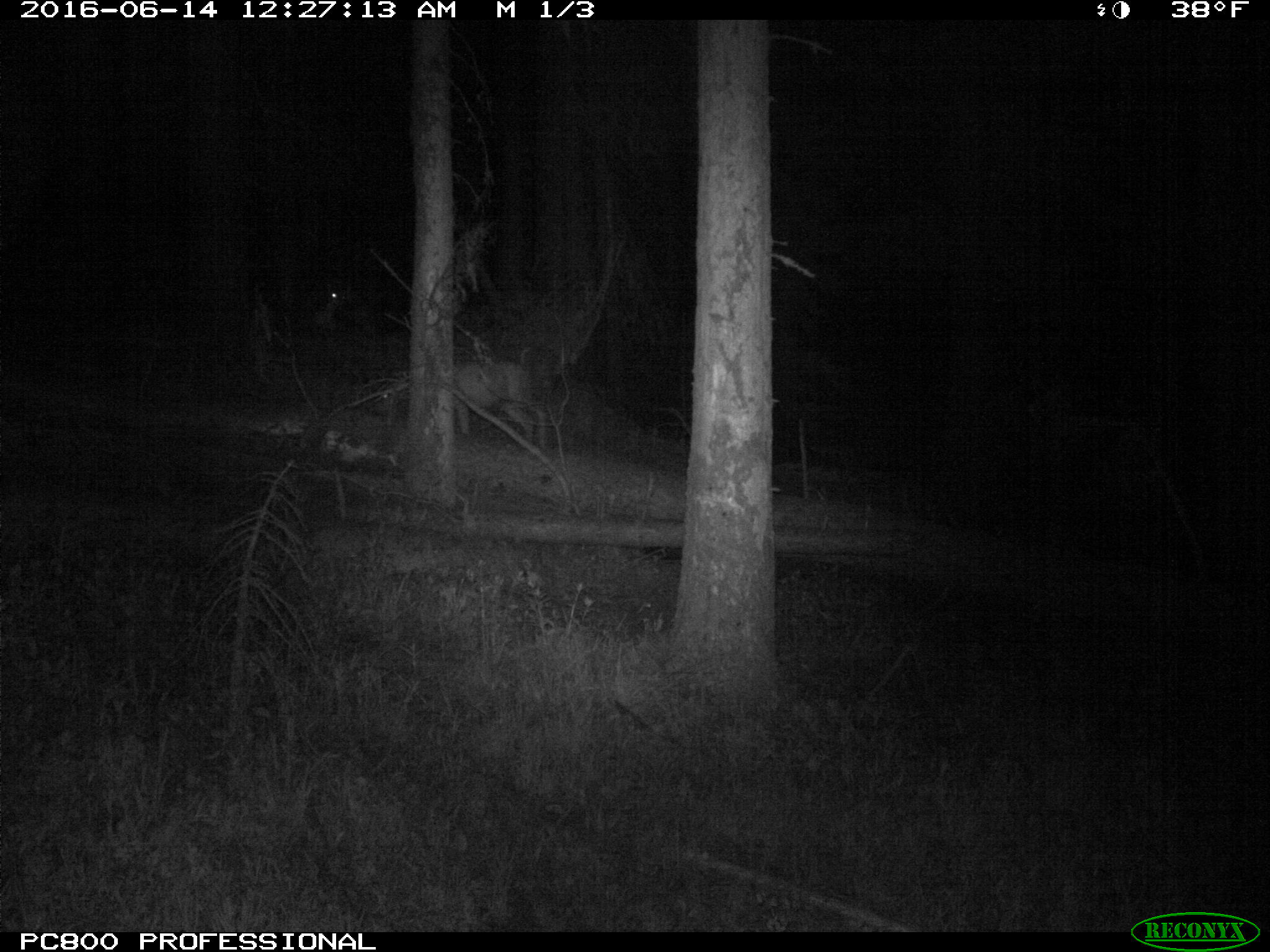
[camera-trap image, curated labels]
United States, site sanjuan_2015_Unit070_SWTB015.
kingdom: Animalia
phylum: Chordata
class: Mammalia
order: Artiodactyla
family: Cervidae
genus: Odocoileus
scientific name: Odocoileus hemionus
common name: mule deer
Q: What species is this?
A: Odocoileus hemionus (mule deer).